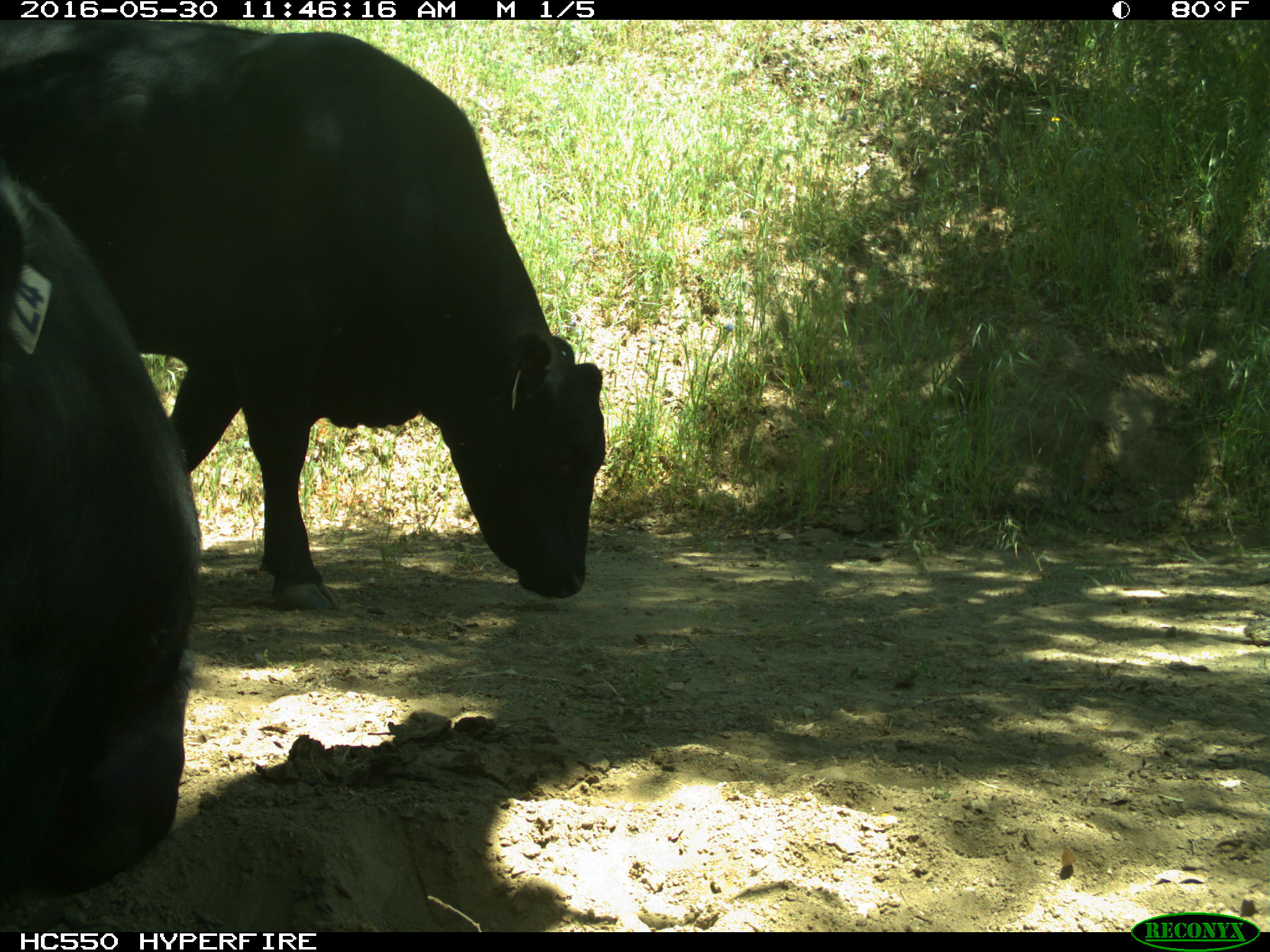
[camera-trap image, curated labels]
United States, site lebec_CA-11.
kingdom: Animalia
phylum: Chordata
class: Mammalia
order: Artiodactyla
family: Bovidae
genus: Bos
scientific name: Bos taurus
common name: domestic cow